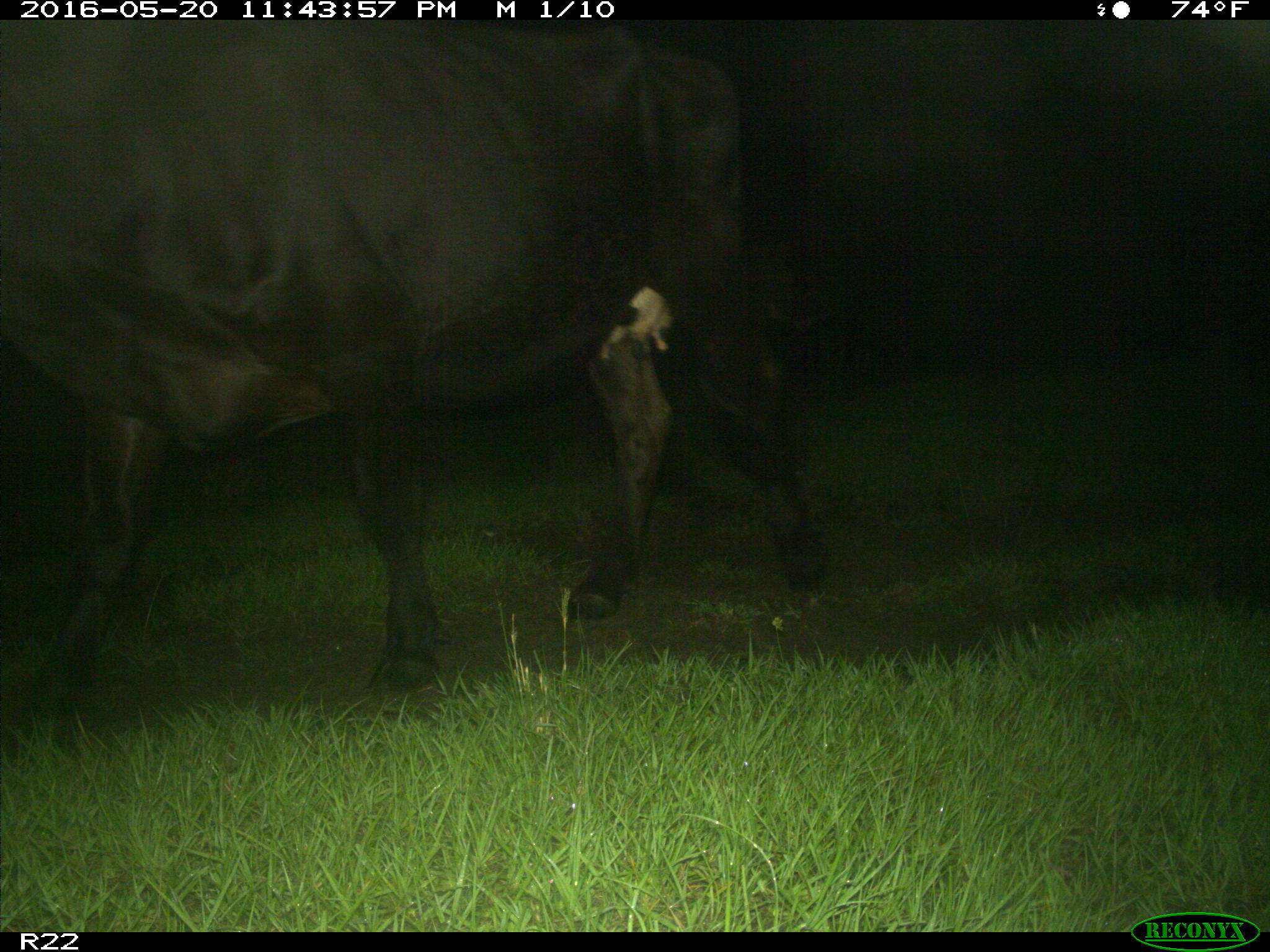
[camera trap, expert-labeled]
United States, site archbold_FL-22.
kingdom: Animalia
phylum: Chordata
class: Mammalia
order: Artiodactyla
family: Bovidae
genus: Bos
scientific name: Bos taurus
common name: domestic cow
Bos taurus (domestic cow).